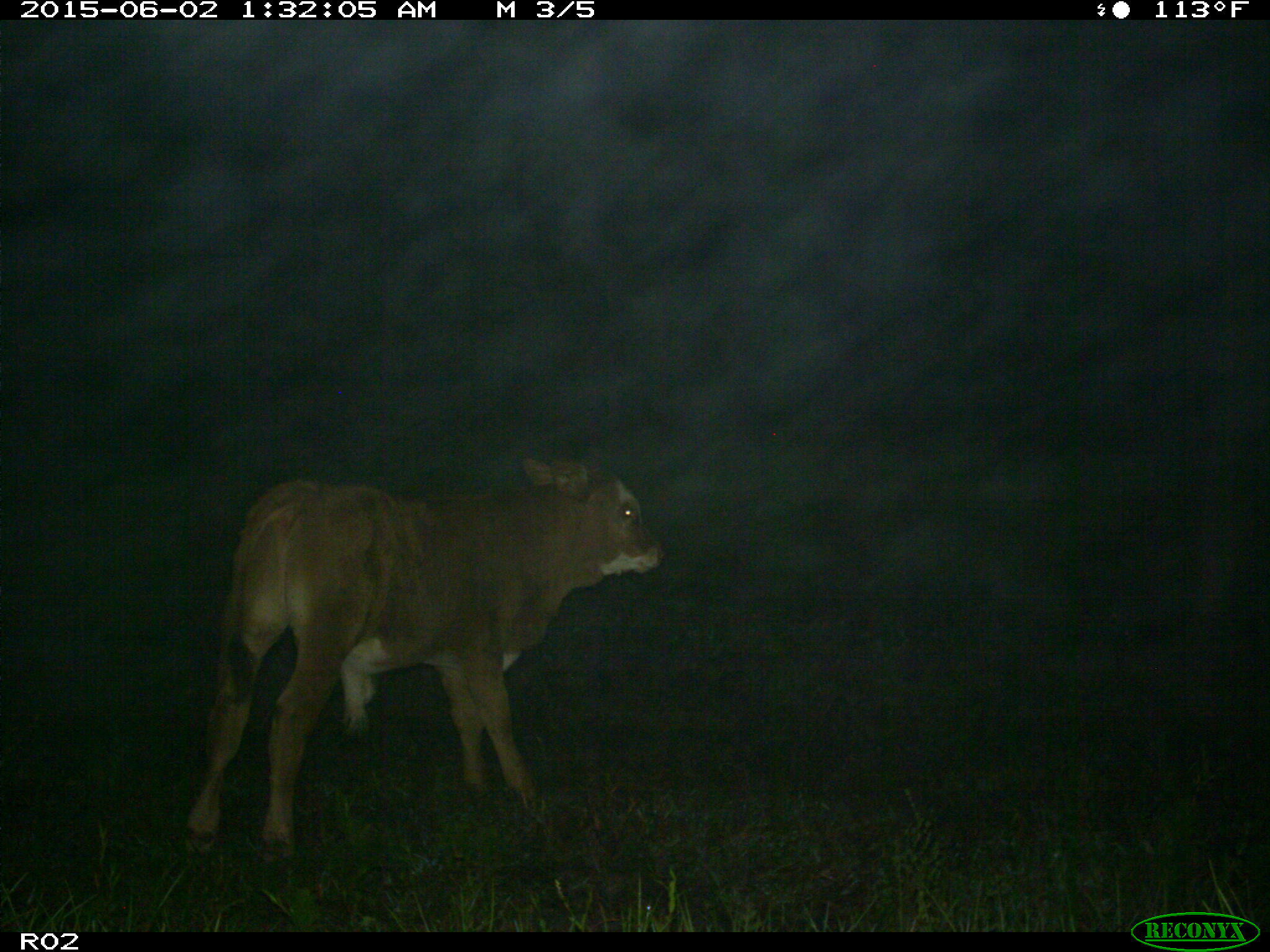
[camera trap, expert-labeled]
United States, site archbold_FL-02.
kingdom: Animalia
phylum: Chordata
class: Mammalia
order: Artiodactyla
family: Bovidae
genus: Bos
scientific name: Bos taurus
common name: domestic cow